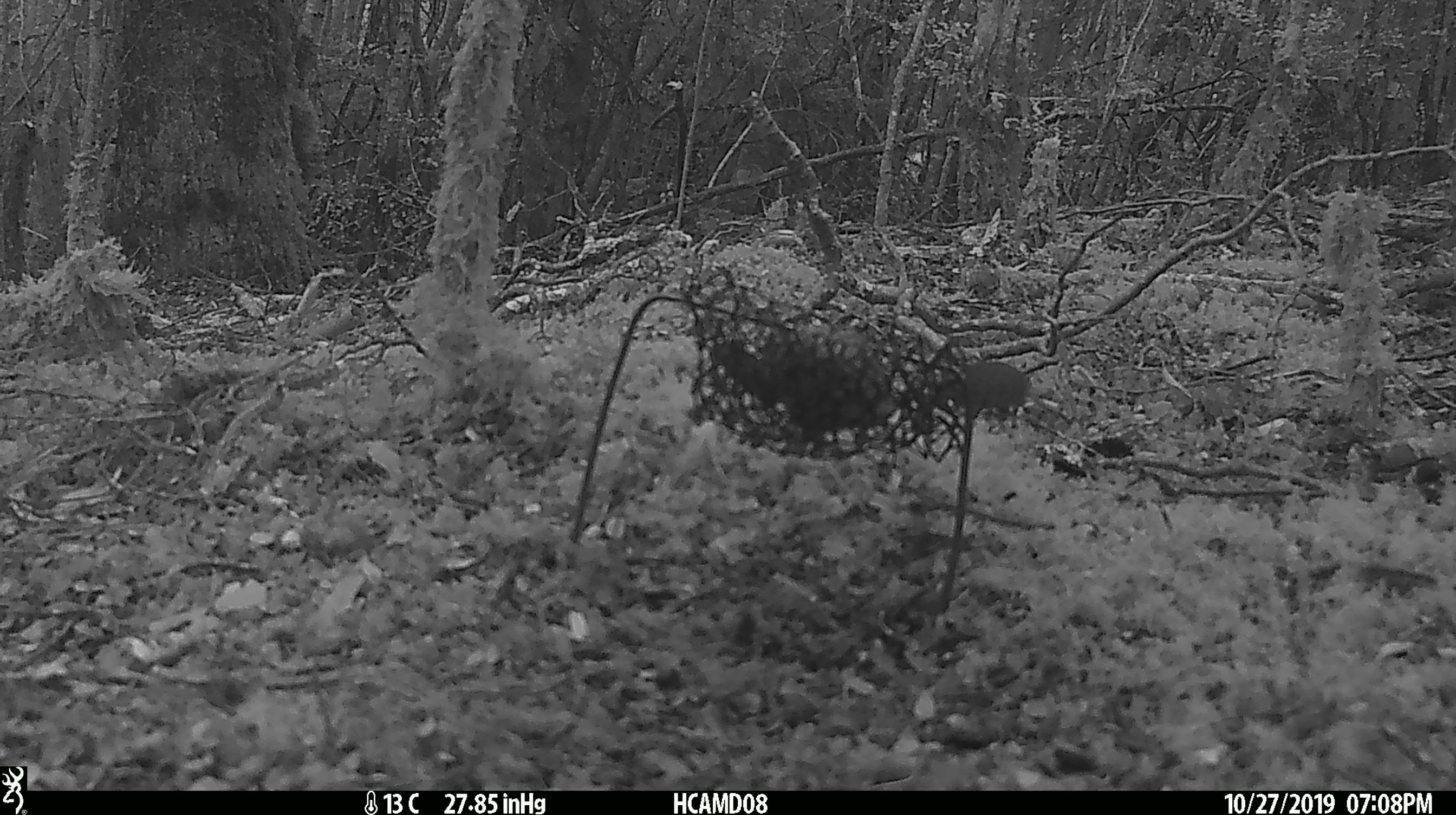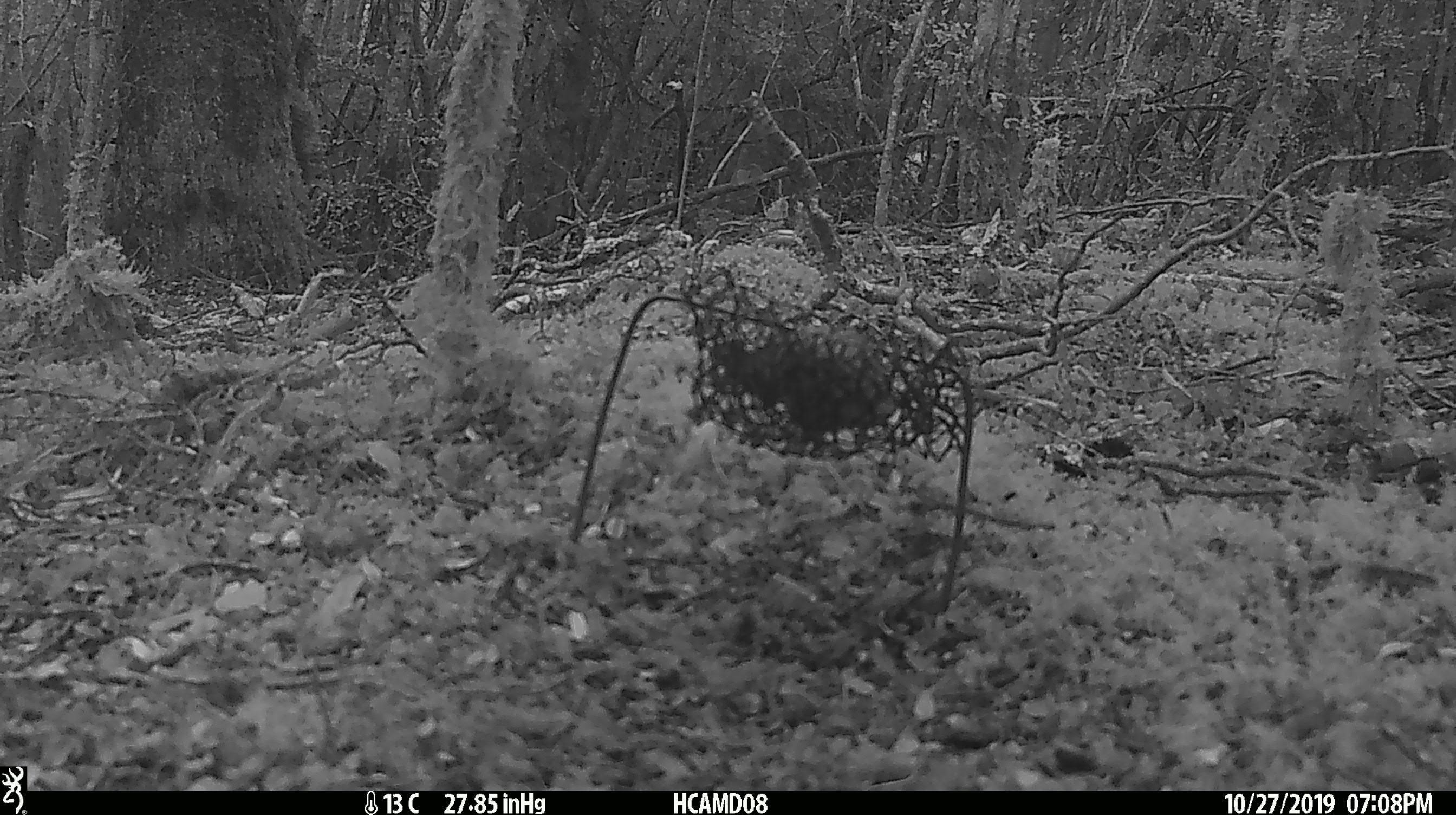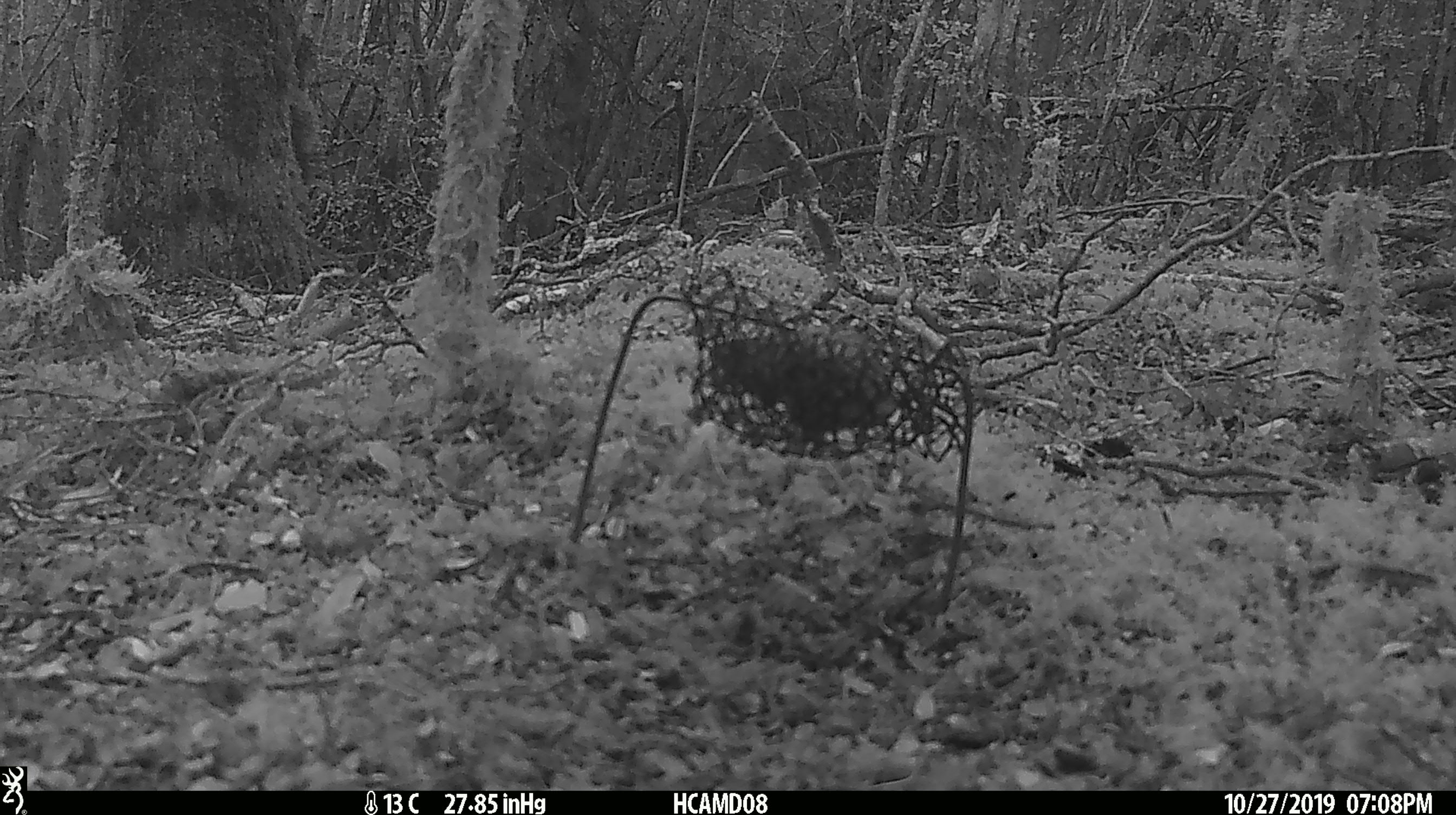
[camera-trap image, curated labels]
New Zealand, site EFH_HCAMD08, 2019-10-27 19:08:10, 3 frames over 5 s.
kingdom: Animalia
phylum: Chordata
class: Mammalia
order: Rodentia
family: Muridae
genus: Mus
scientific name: Mus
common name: mouse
Mouse (Mus).